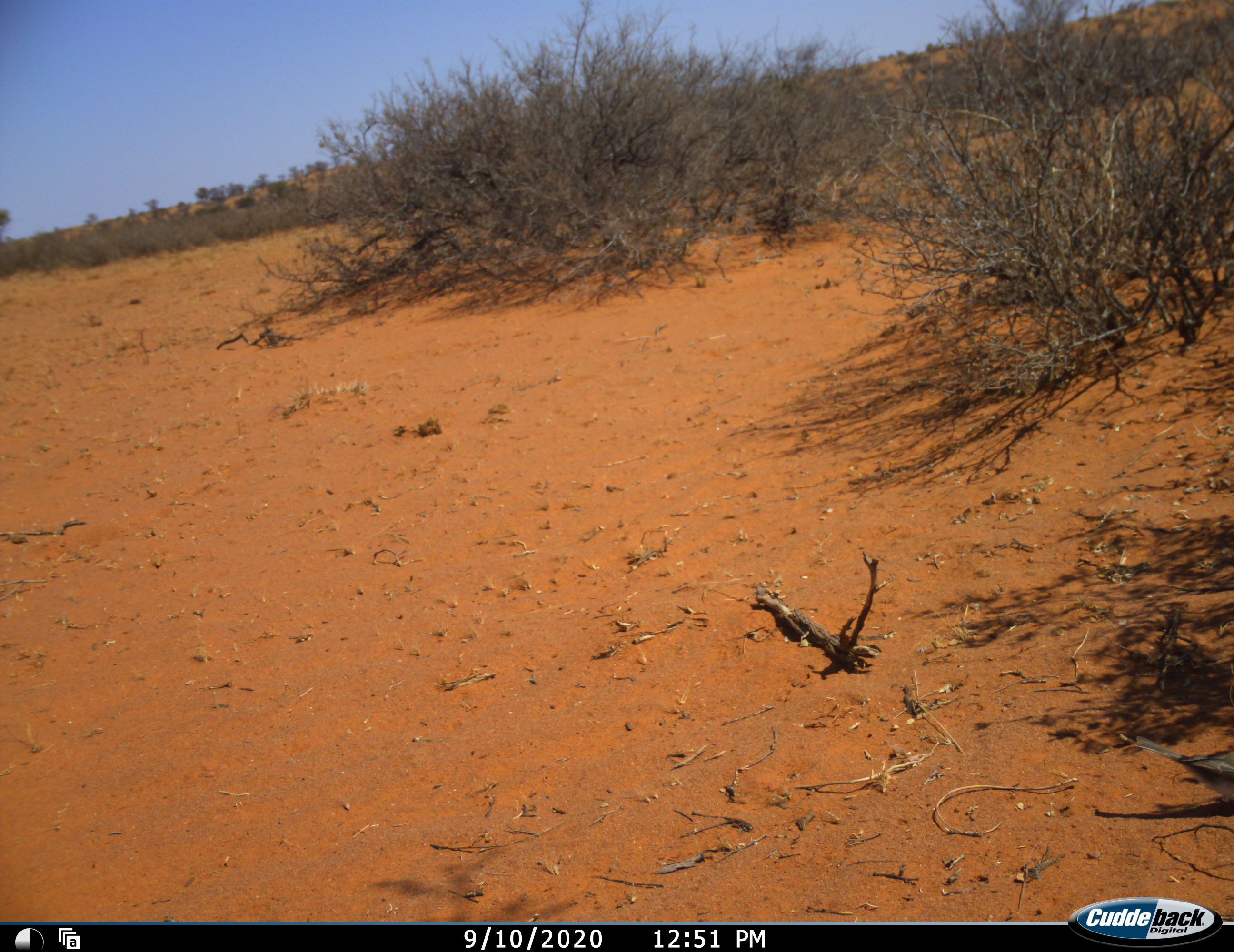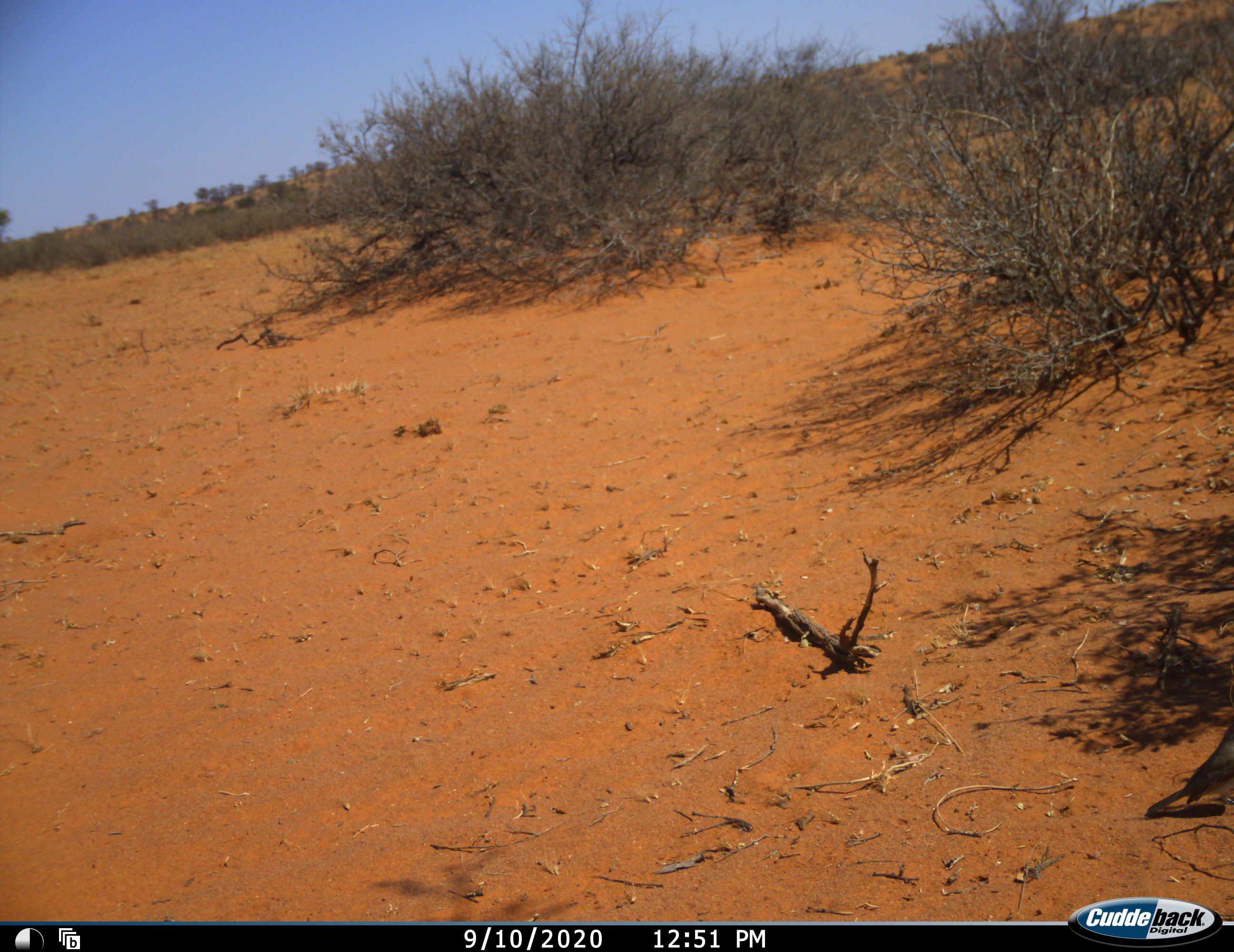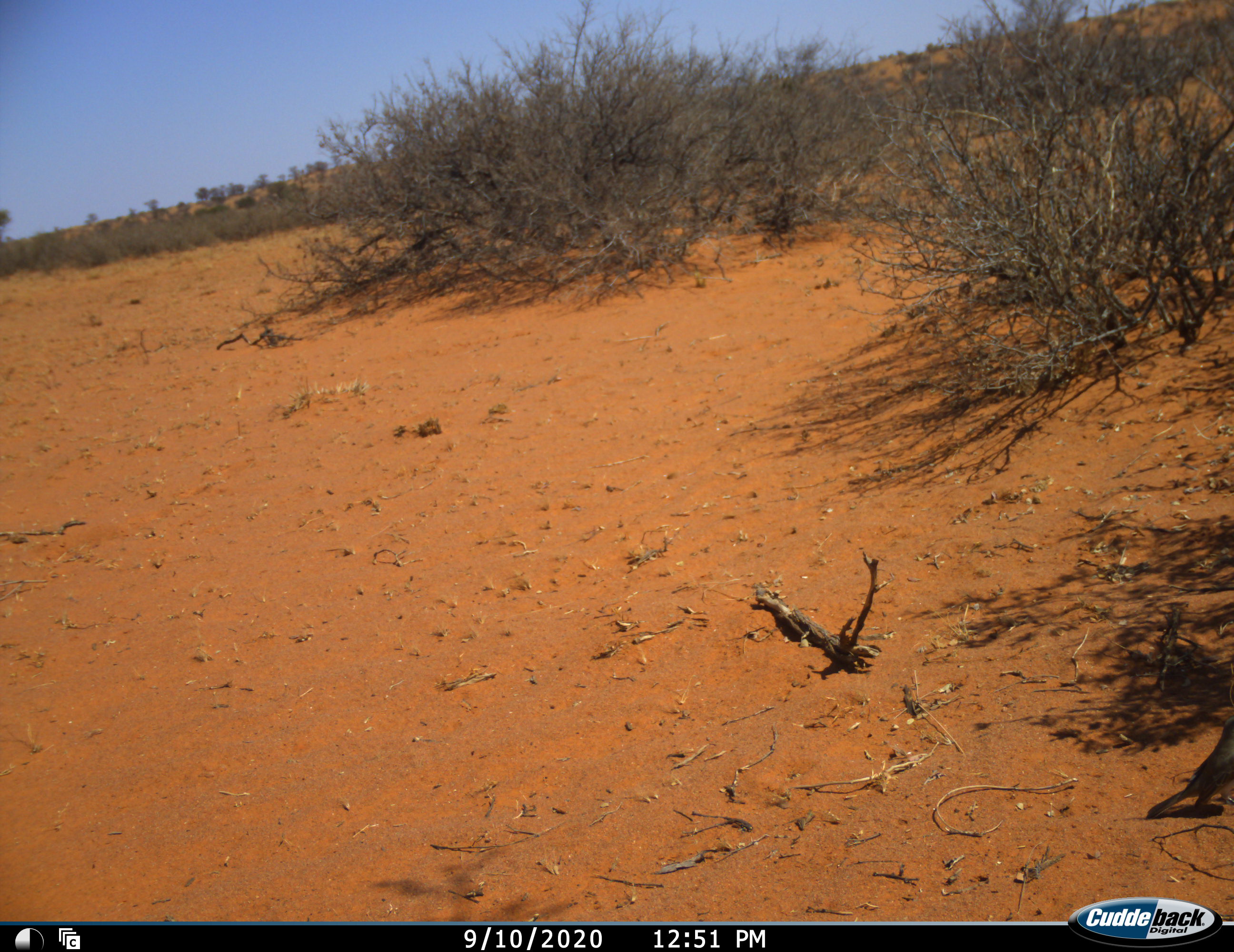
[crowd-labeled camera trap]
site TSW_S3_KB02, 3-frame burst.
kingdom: Animalia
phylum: Chordata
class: Aves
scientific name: Aves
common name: bird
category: birdother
Birdother (bird) (Aves), count 1. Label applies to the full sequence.